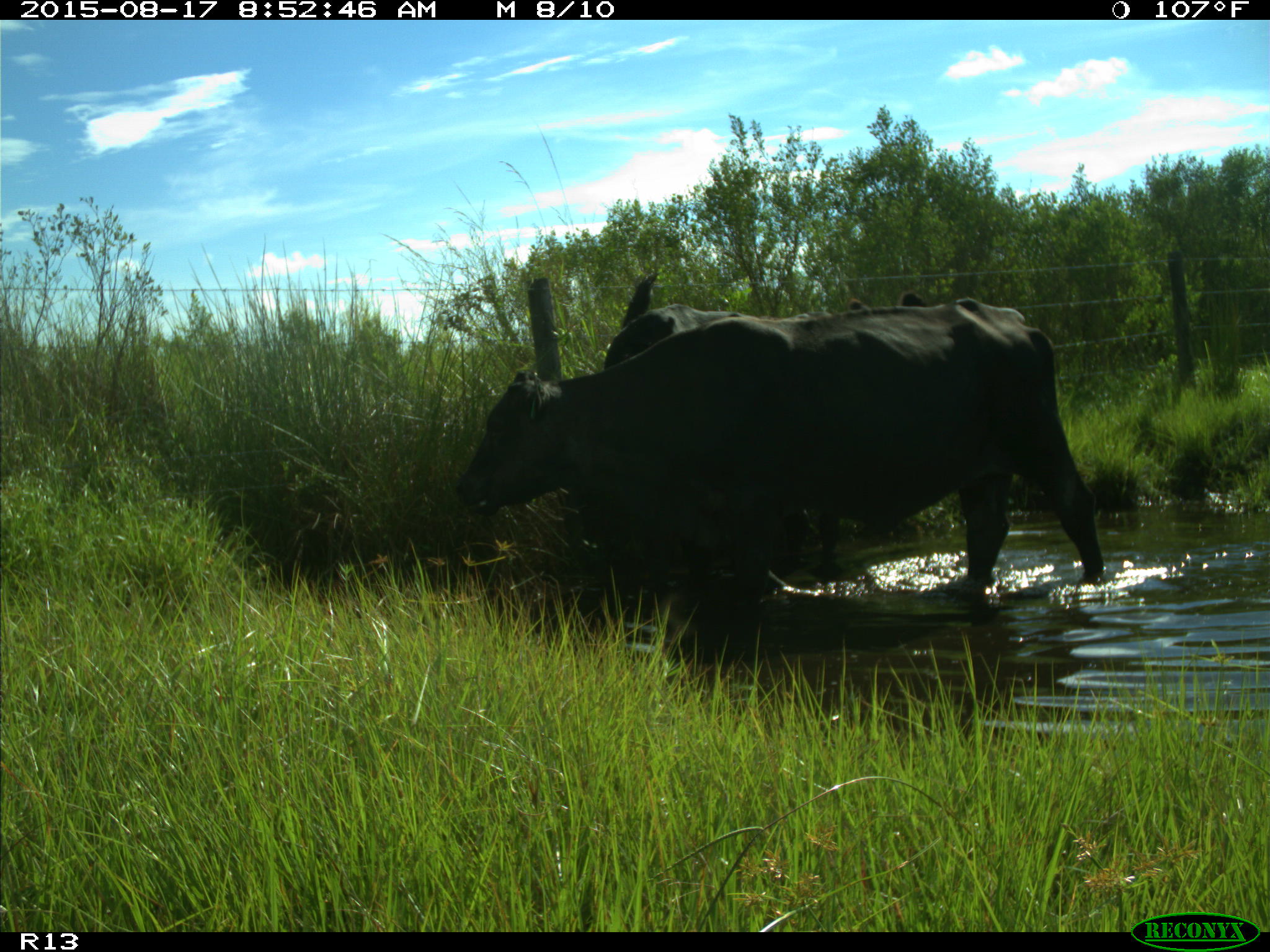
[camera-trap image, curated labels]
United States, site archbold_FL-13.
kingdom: Animalia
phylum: Chordata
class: Mammalia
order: Artiodactyla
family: Bovidae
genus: Bos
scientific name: Bos taurus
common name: domestic cow